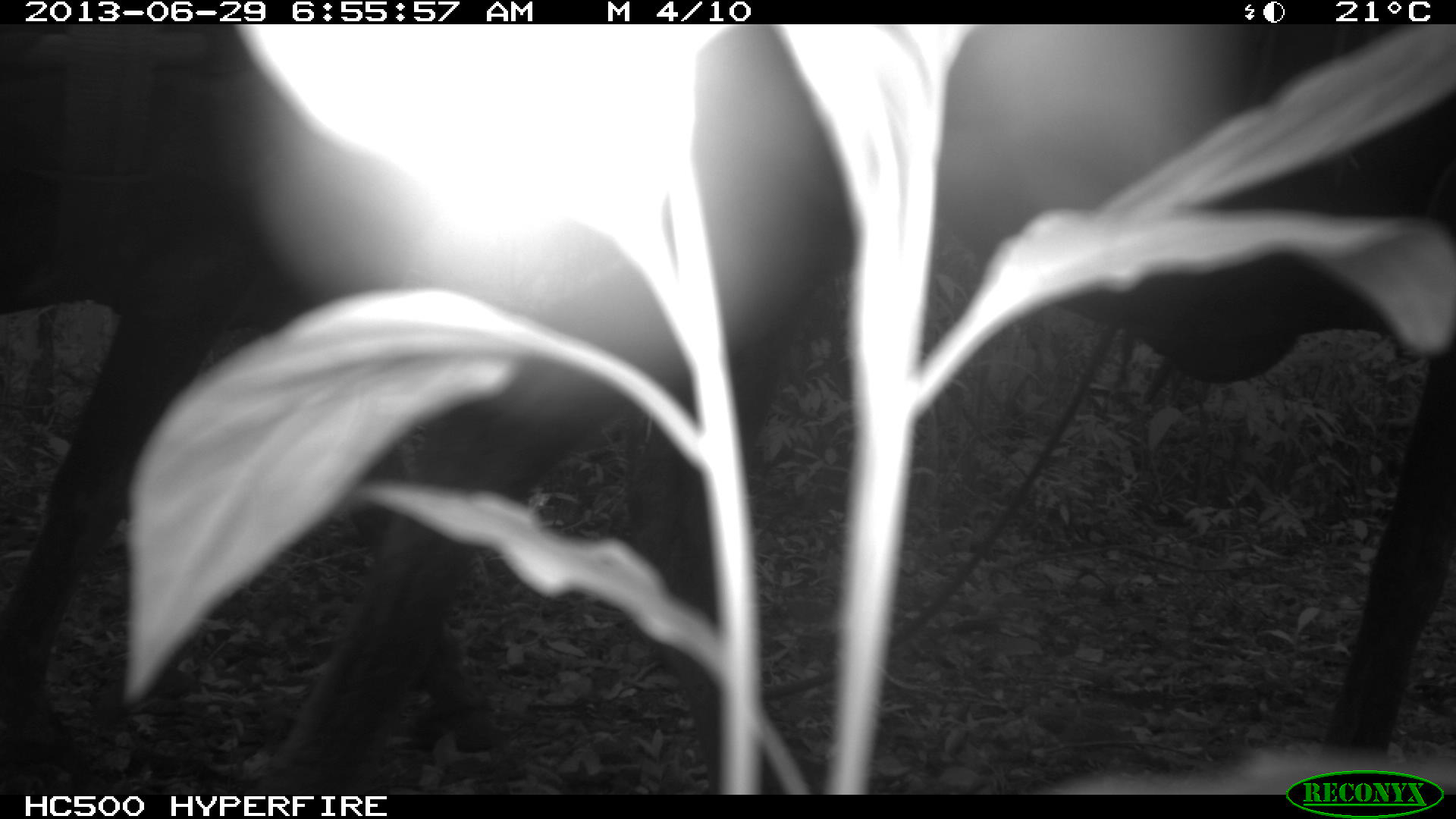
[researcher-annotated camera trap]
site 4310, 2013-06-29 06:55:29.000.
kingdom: Animalia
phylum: Chordata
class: Mammalia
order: Perissodactyla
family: Equidae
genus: Equus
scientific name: Equus ferus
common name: wild horse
Equus ferus (wild horse), count 1.